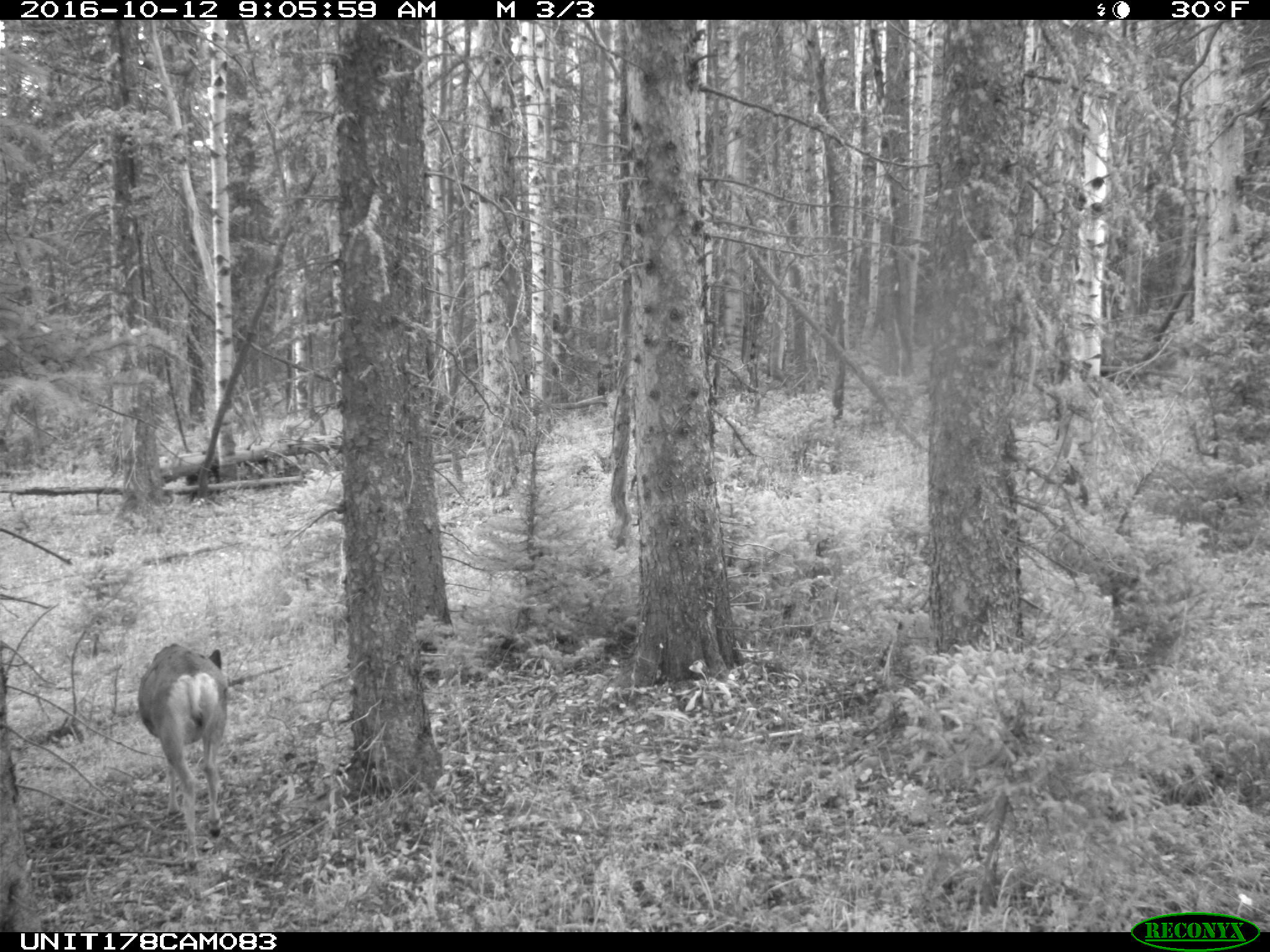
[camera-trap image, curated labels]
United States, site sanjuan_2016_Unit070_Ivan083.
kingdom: Animalia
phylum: Chordata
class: Mammalia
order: Artiodactyla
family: Cervidae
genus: Odocoileus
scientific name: Odocoileus hemionus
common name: mule deer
Odocoileus hemionus (mule deer).